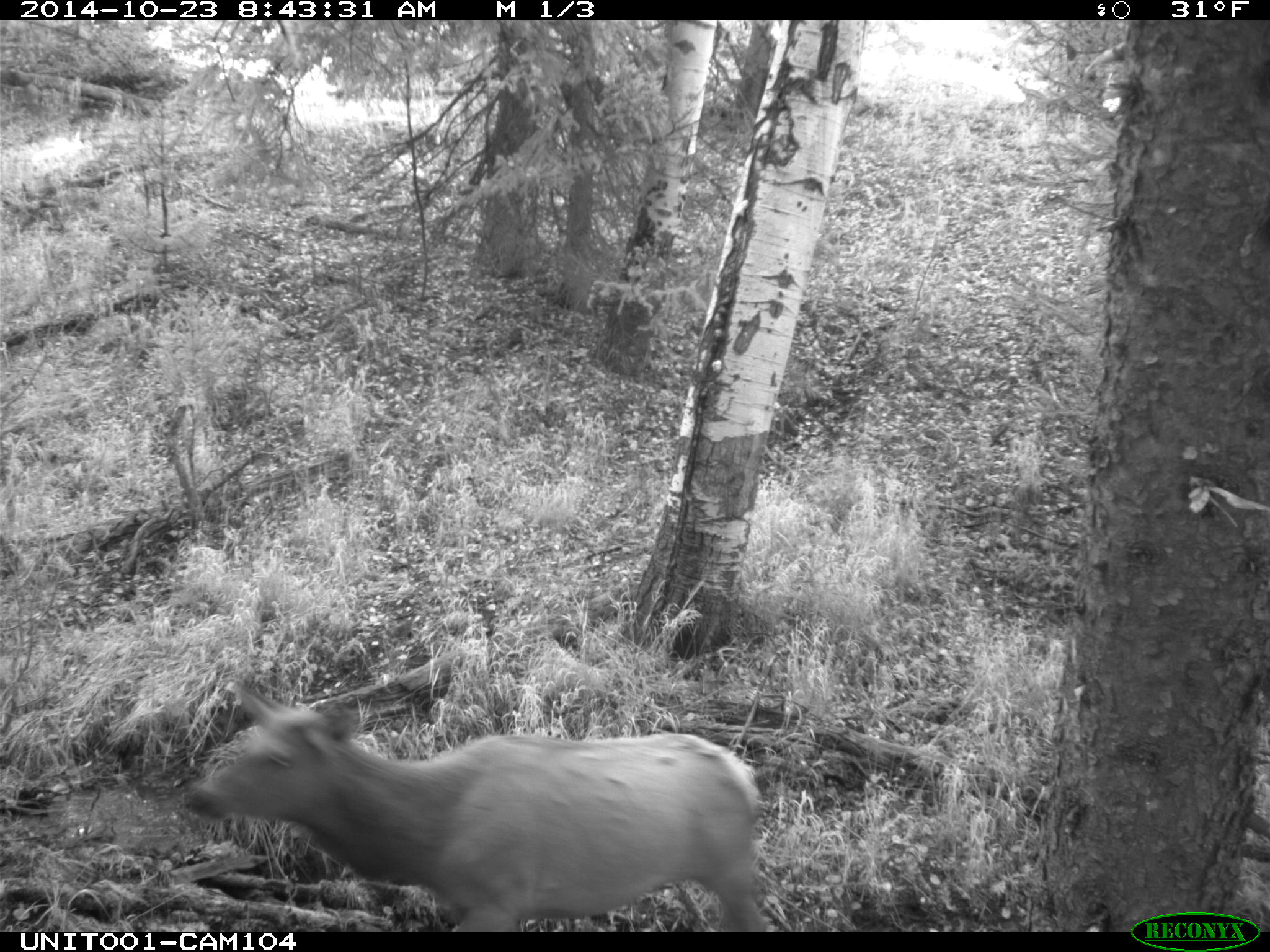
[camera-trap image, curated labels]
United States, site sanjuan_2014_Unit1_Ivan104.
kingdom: Animalia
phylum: Chordata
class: Mammalia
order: Artiodactyla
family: Cervidae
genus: Cervus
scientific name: Cervus elaphus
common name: red deer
Cervus elaphus (red deer).